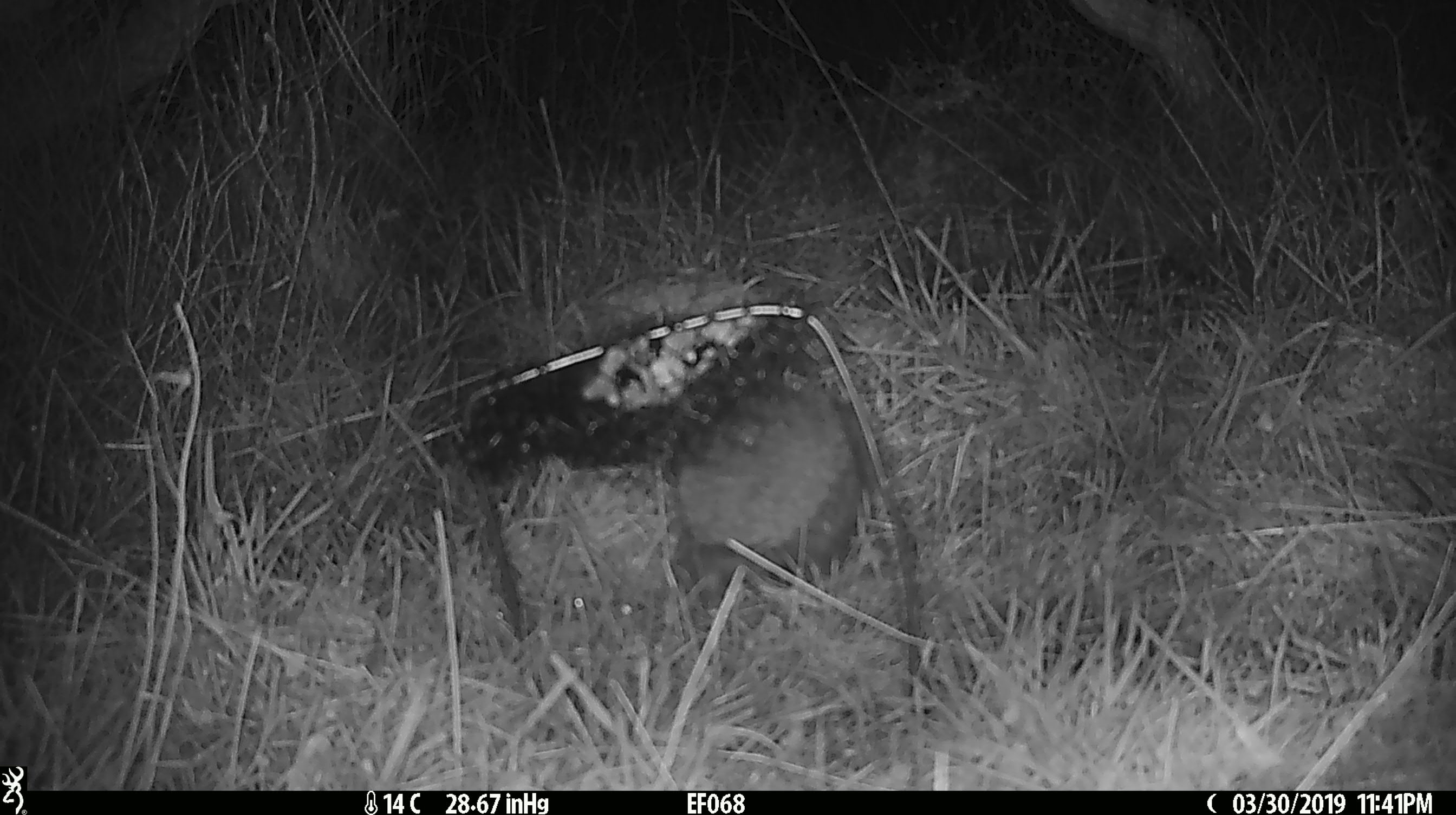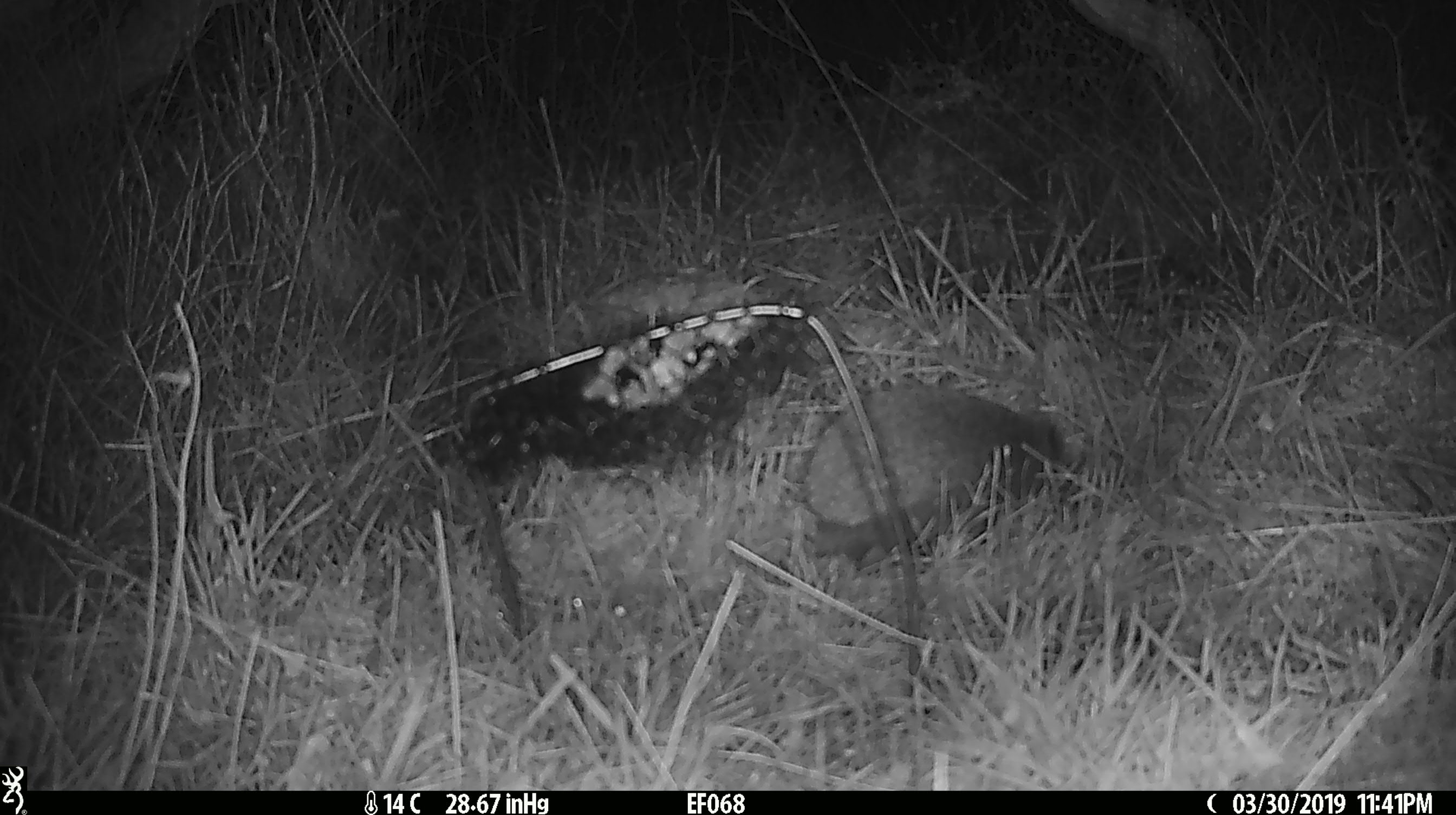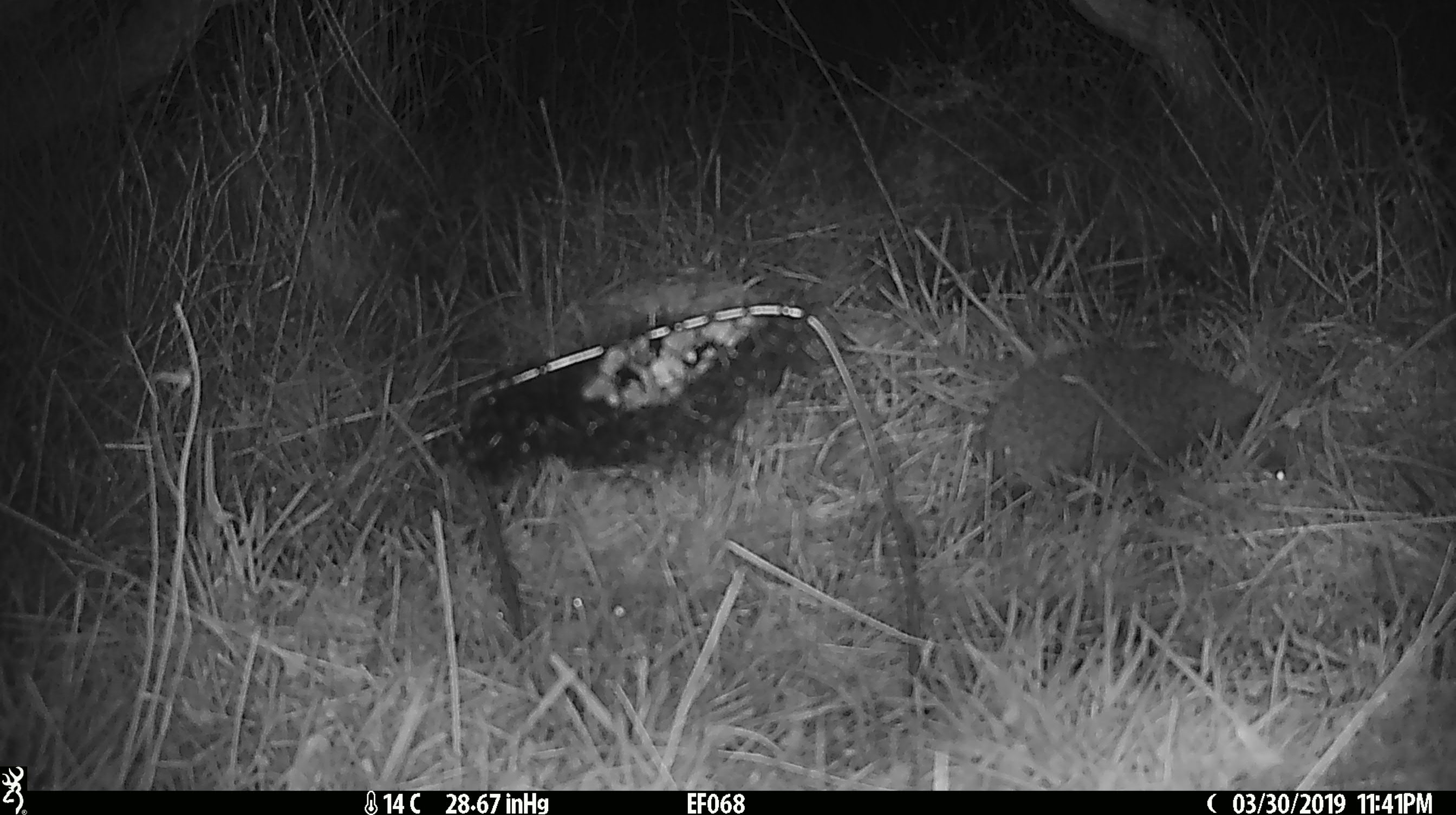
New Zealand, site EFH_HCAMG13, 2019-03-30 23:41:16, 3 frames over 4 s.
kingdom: Animalia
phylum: Chordata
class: Mammalia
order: Eulipotyphla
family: Erinaceidae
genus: Erinaceus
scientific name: Erinaceus europaeus europaeus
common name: european hedgehog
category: hedgehog